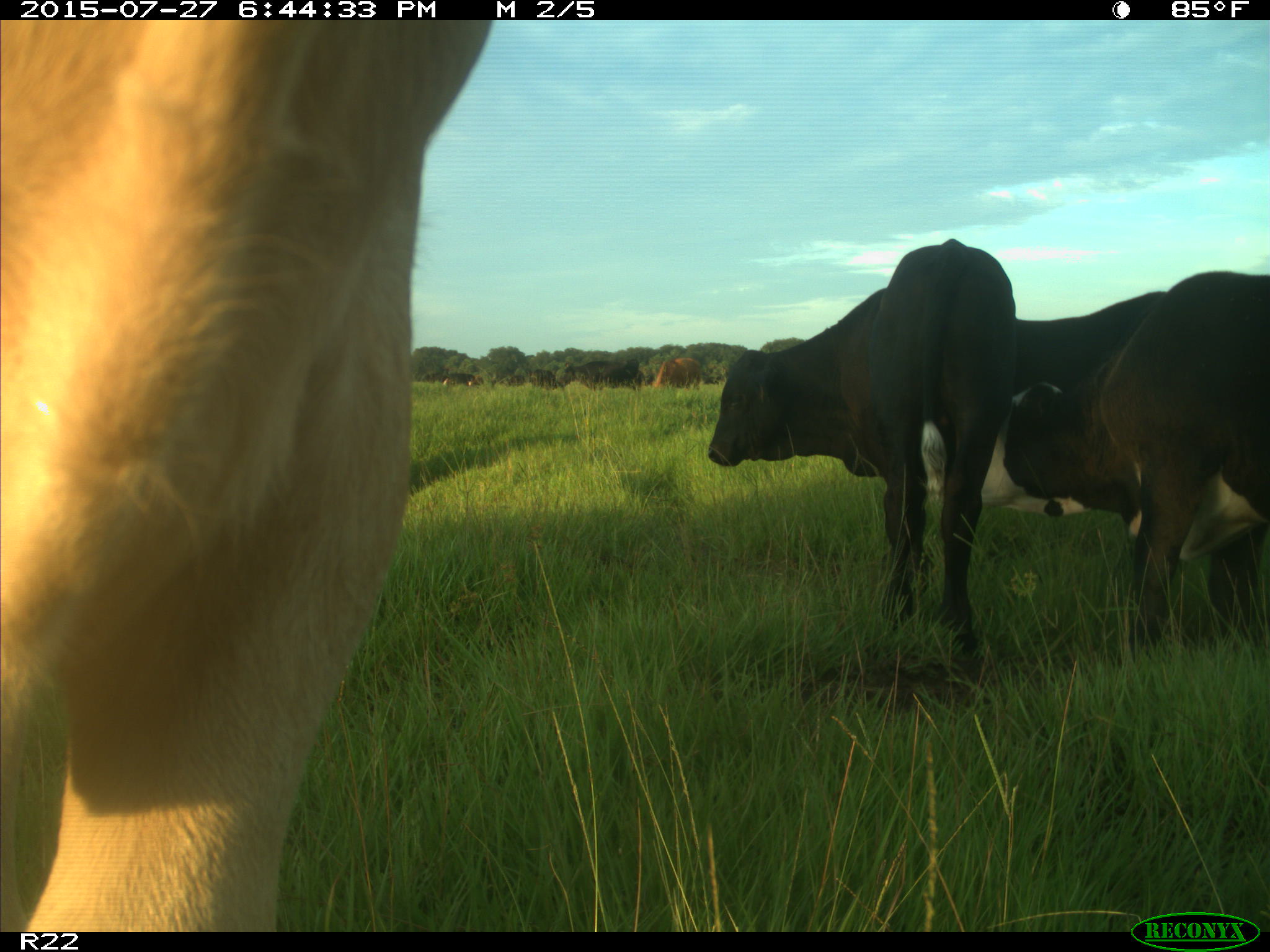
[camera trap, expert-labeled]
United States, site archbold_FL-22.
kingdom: Animalia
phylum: Chordata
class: Mammalia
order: Artiodactyla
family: Bovidae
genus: Bos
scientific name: Bos taurus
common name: domestic cow